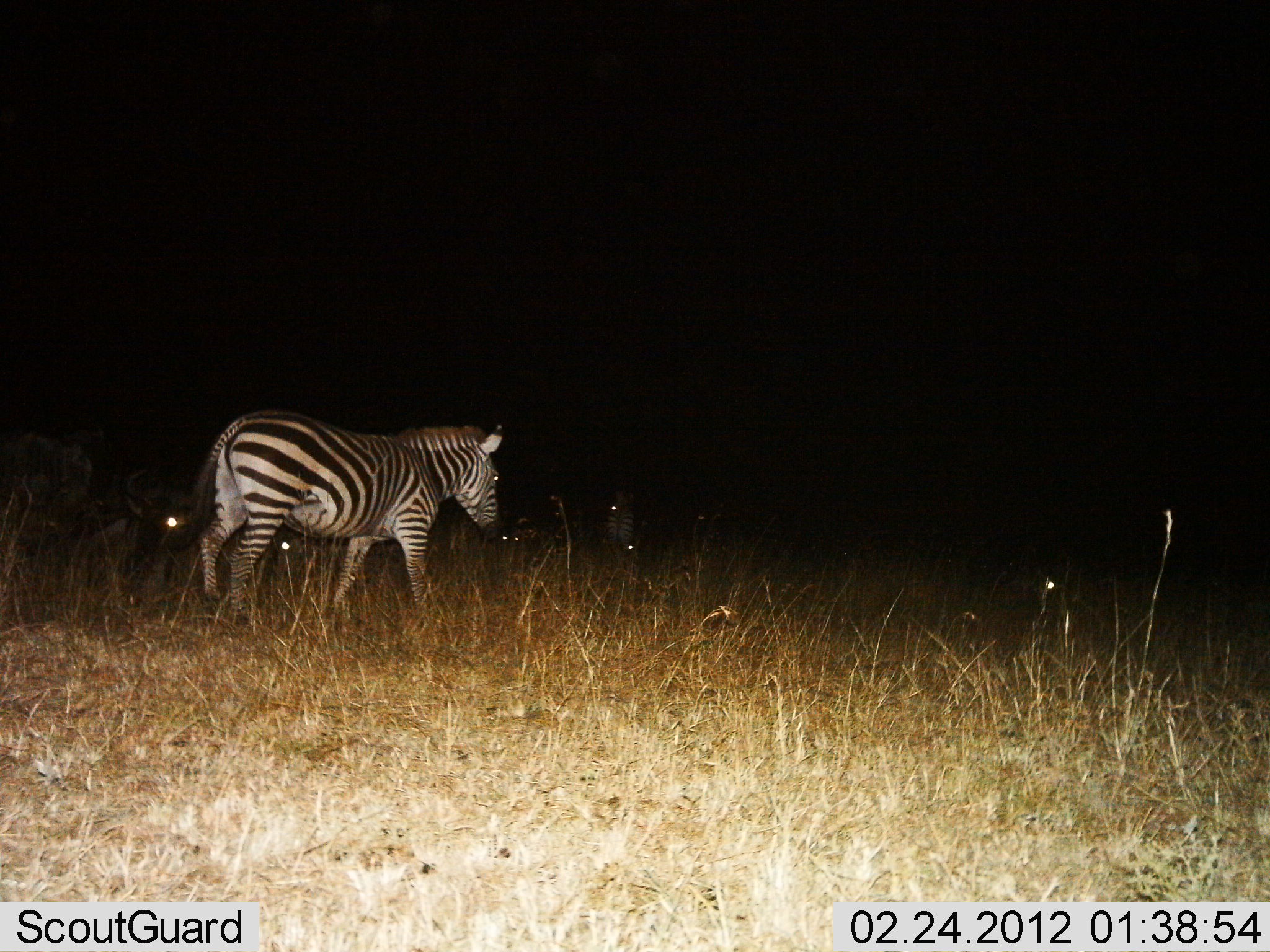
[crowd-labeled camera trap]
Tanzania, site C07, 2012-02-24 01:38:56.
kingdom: Animalia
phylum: Chordata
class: Mammalia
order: Perissodactyla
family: Equidae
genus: Equus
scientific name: Equus quagga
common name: plains zebra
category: zebra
Zebra (plains zebra) (Equus quagga), count 1. Behavior (volunteer vote fractions): standing 47%, resting 0%, moving 74%, interacting 0%. Young present (vote fraction): 0%. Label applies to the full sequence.